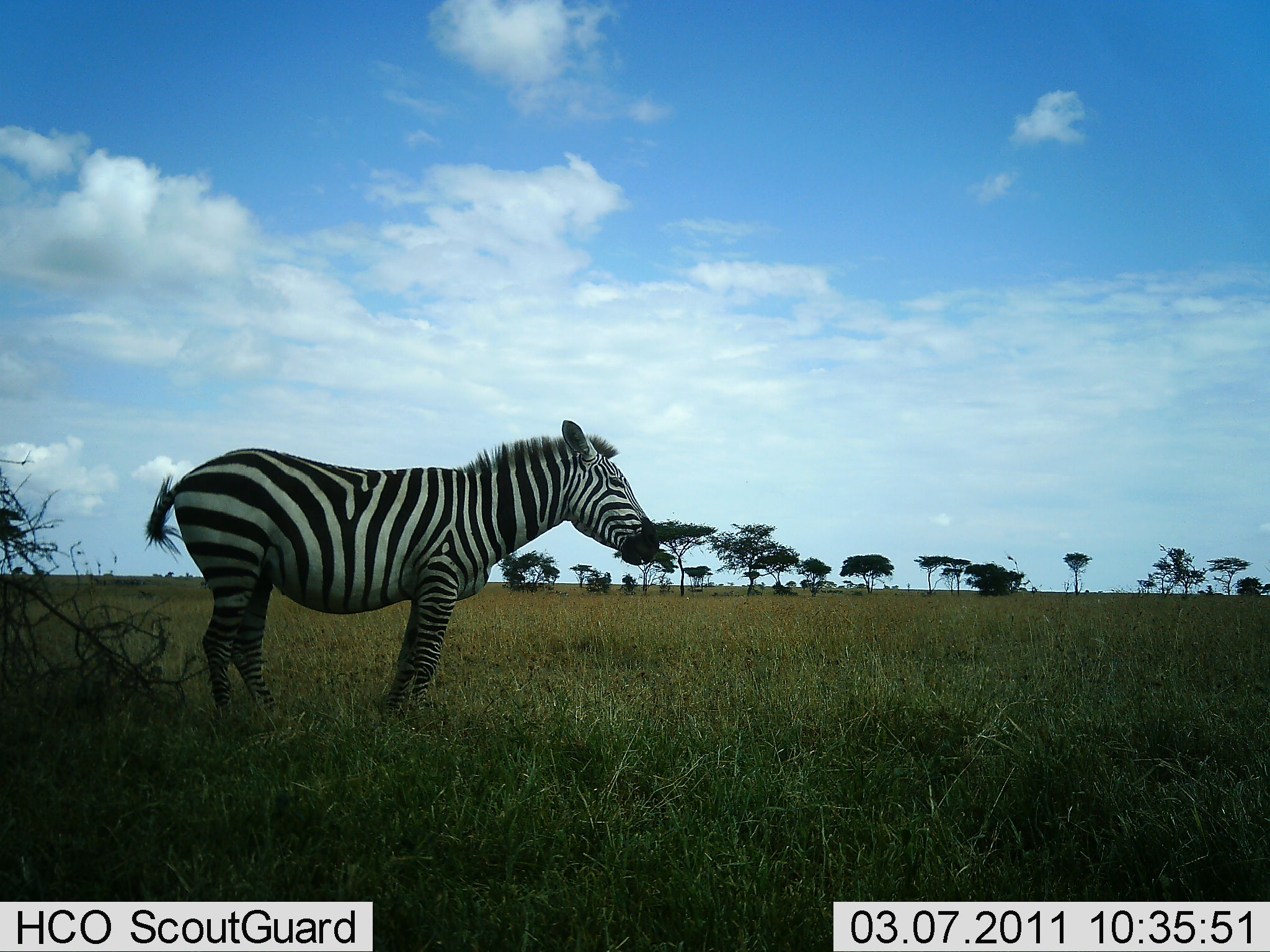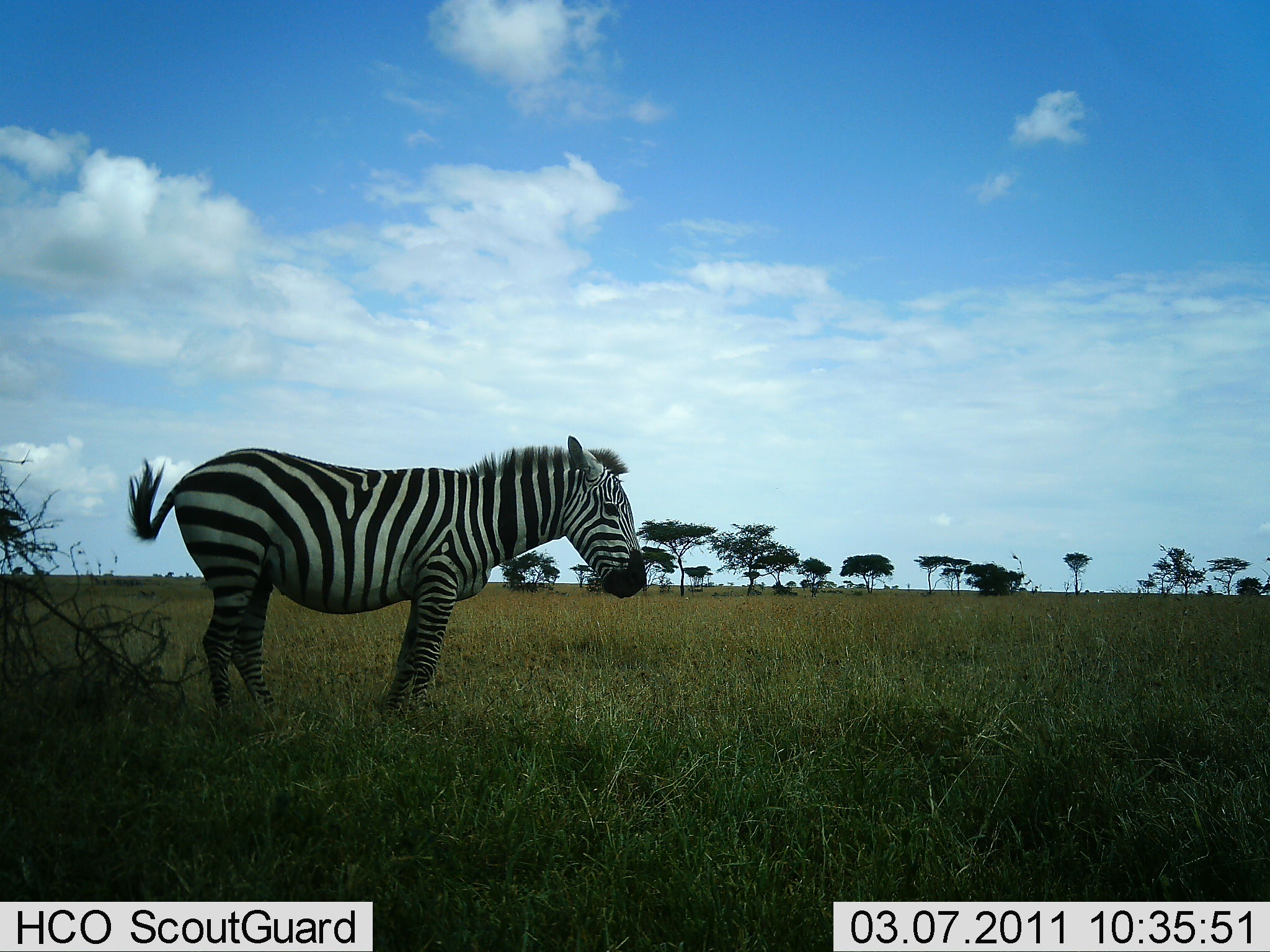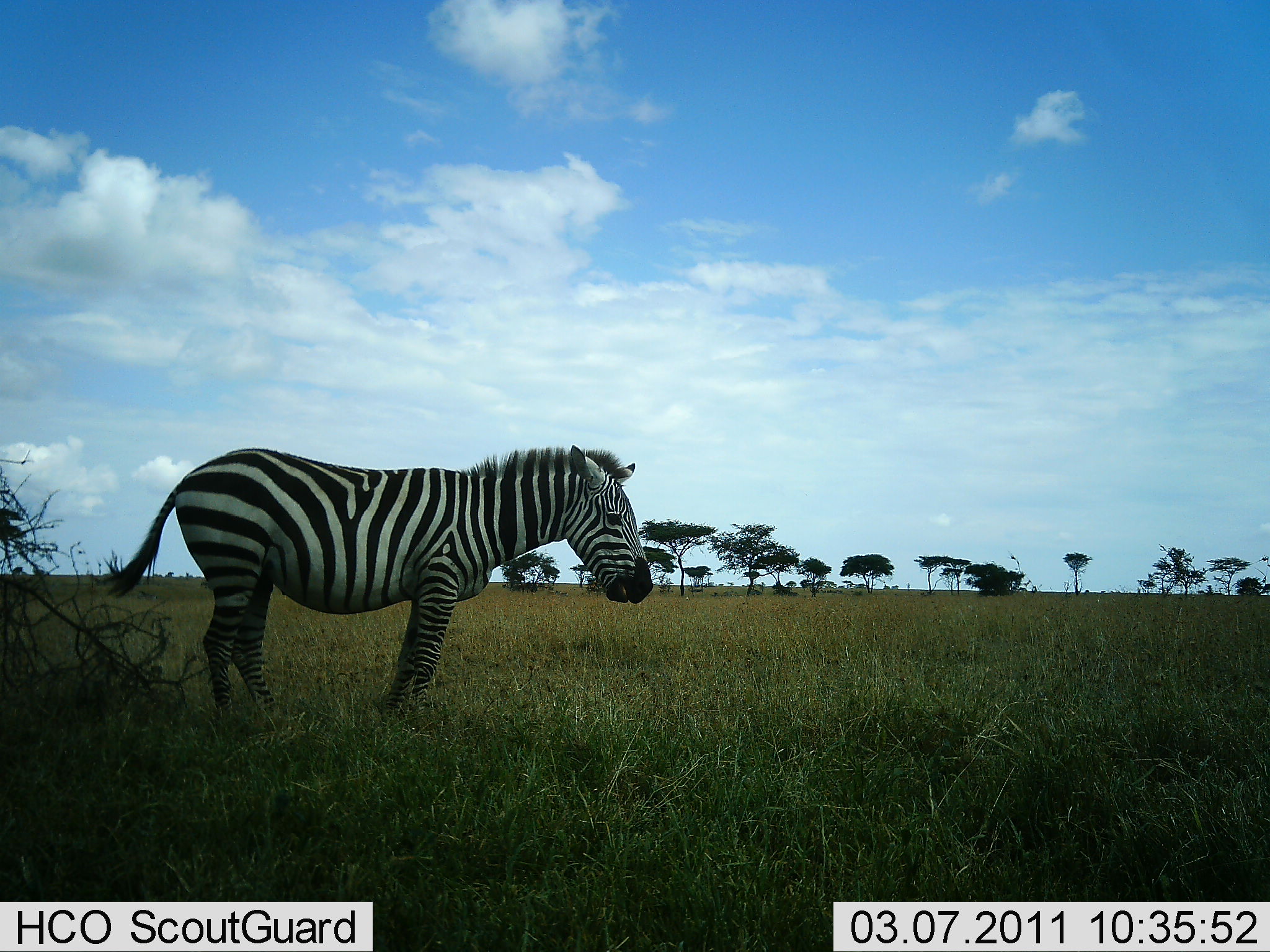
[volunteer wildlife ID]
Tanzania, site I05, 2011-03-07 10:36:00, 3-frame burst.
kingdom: Animalia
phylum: Chordata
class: Mammalia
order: Perissodactyla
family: Equidae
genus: Equus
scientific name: Equus quagga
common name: plains zebra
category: zebra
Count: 1.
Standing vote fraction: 100%.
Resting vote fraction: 9%.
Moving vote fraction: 0%.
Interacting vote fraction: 0%.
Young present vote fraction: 0%.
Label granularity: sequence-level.